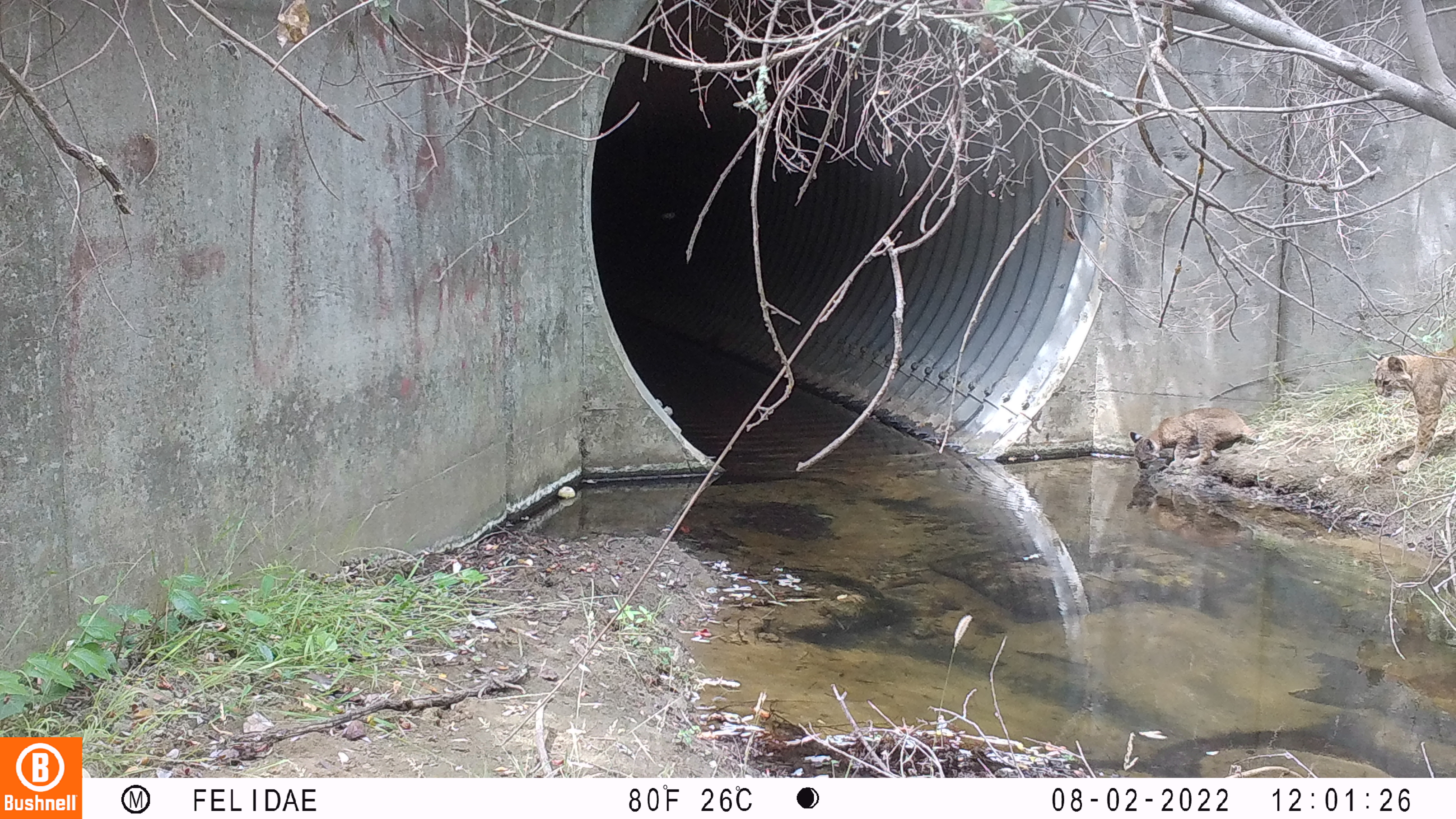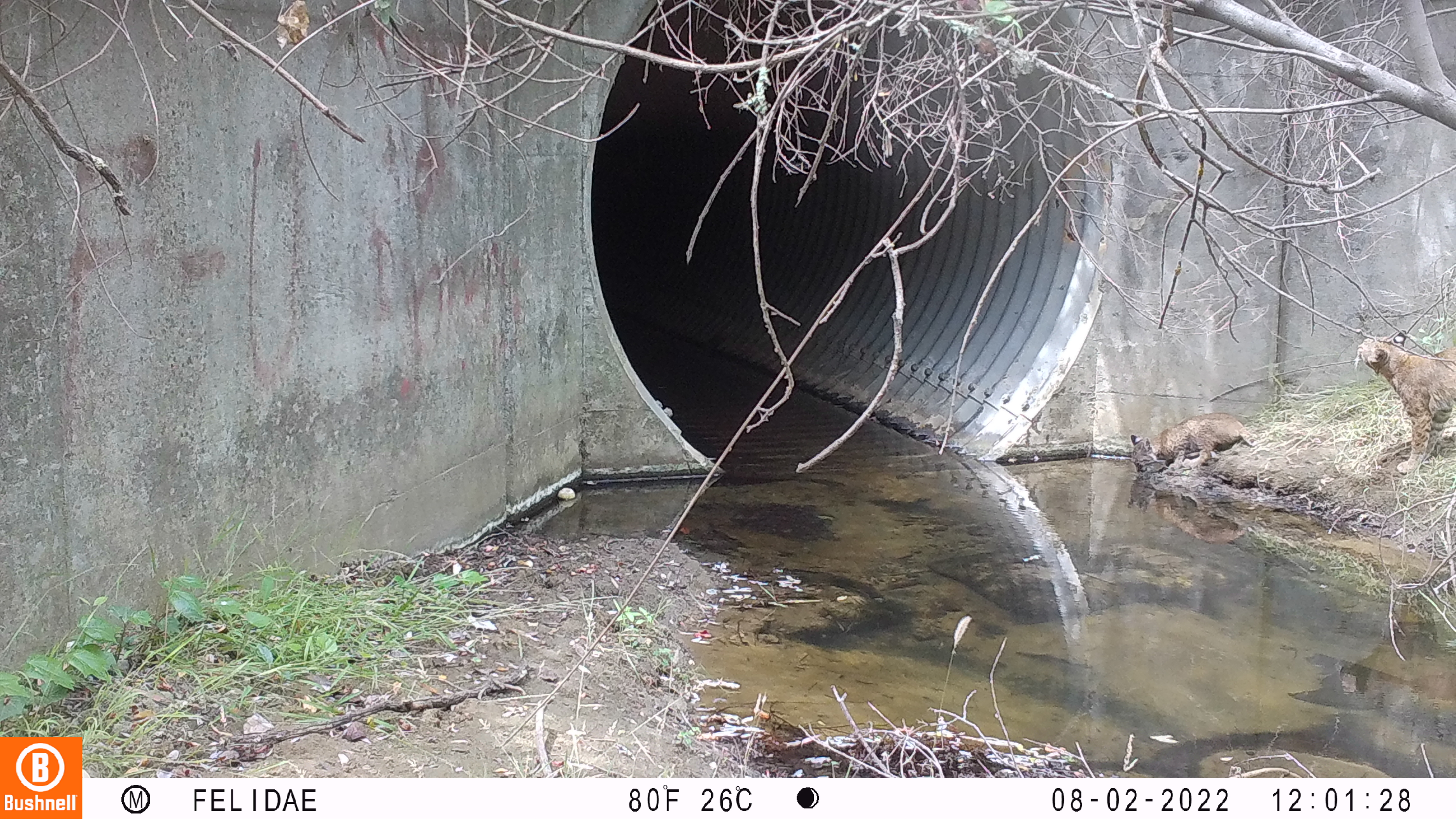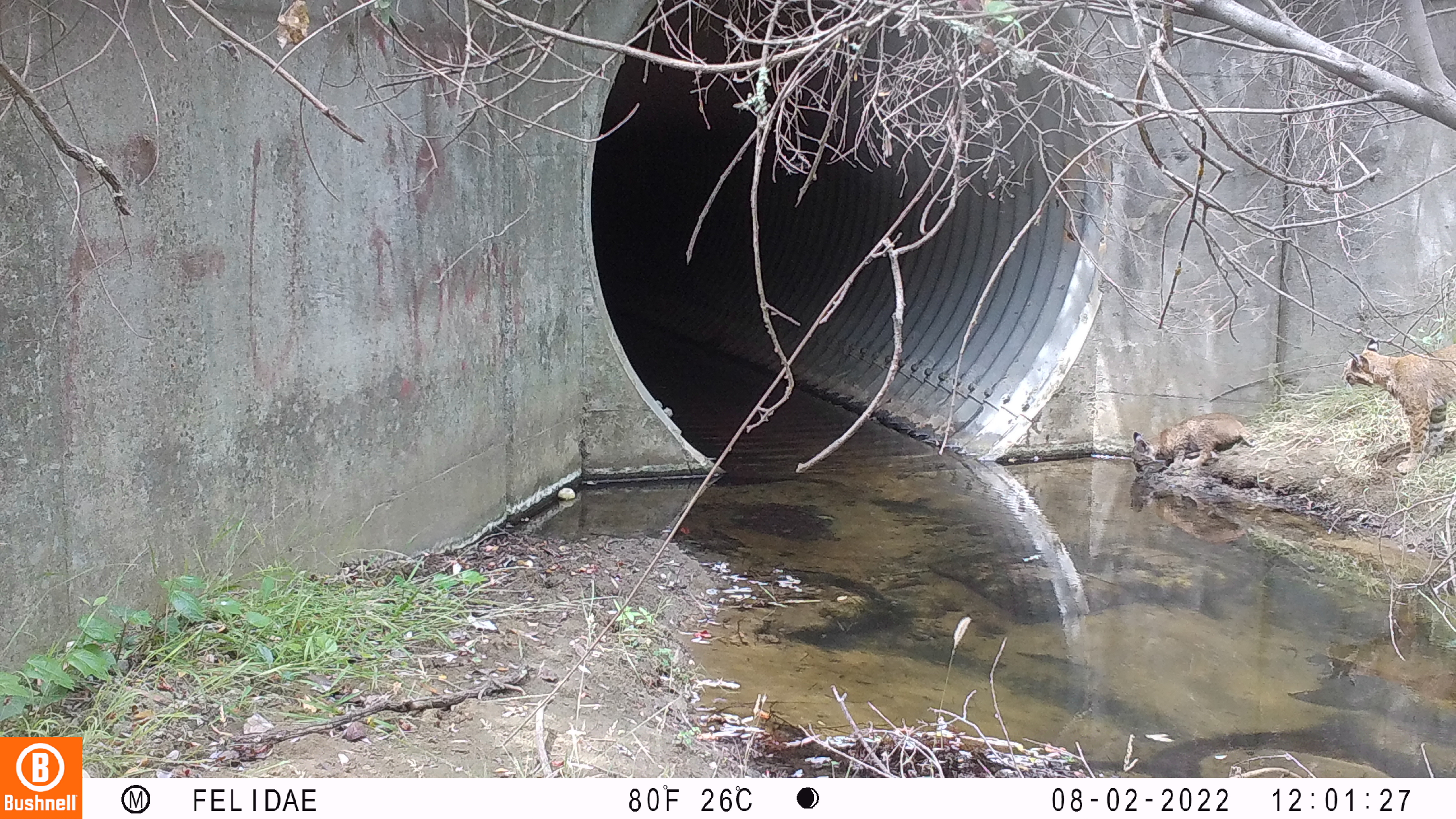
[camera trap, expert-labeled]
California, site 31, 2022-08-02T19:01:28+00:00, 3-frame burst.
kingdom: Animalia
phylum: Chordata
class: Mammalia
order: Carnivora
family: Felidae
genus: Lynx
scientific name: Lynx rufus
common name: bobcat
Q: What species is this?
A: Bobcat (Lynx rufus).